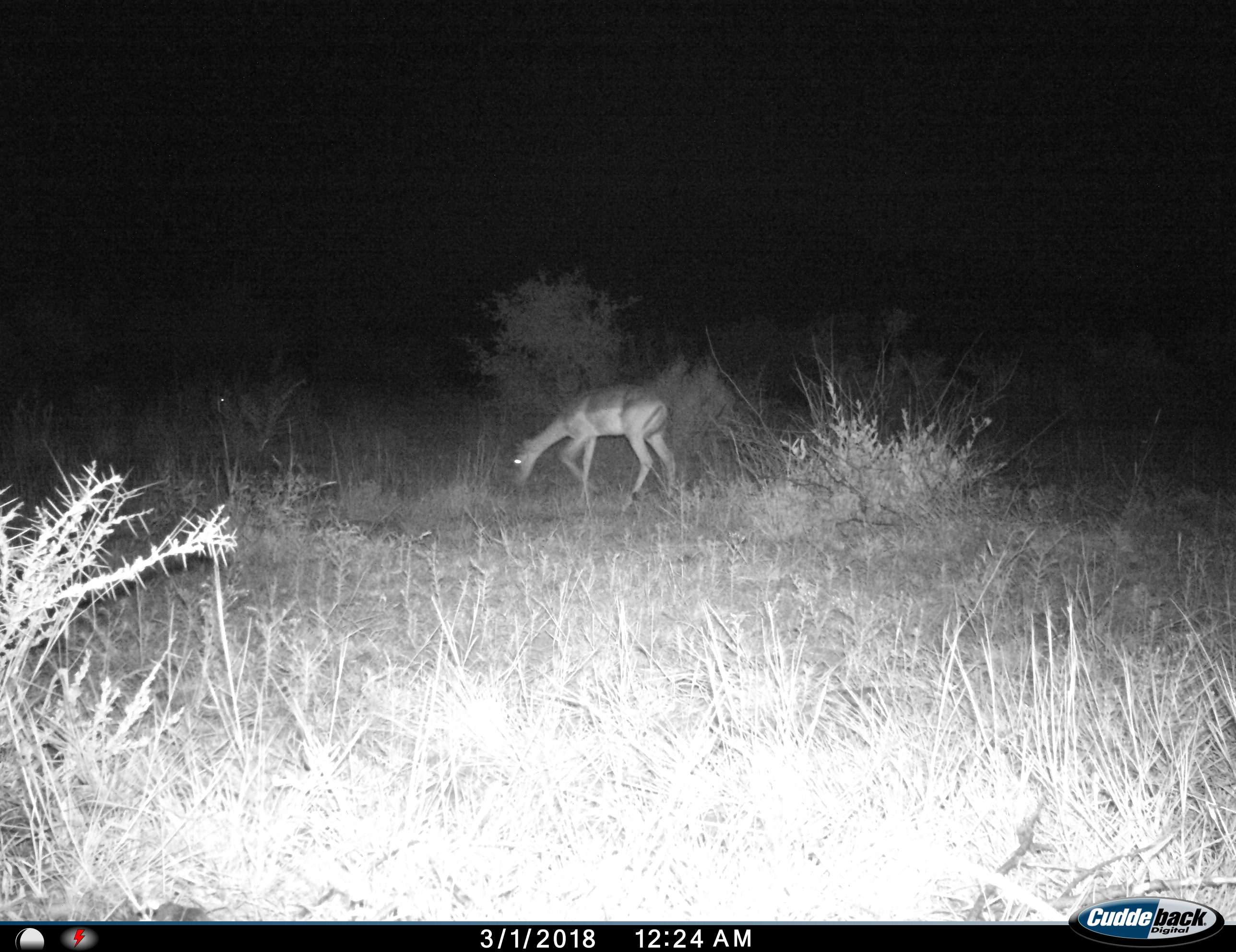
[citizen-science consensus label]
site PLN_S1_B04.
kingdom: Animalia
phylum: Chordata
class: Mammalia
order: Artiodactyla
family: Bovidae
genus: Aepyceros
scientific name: Aepyceros melampus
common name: impala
Impala (Aepyceros melampus), count 1. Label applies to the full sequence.